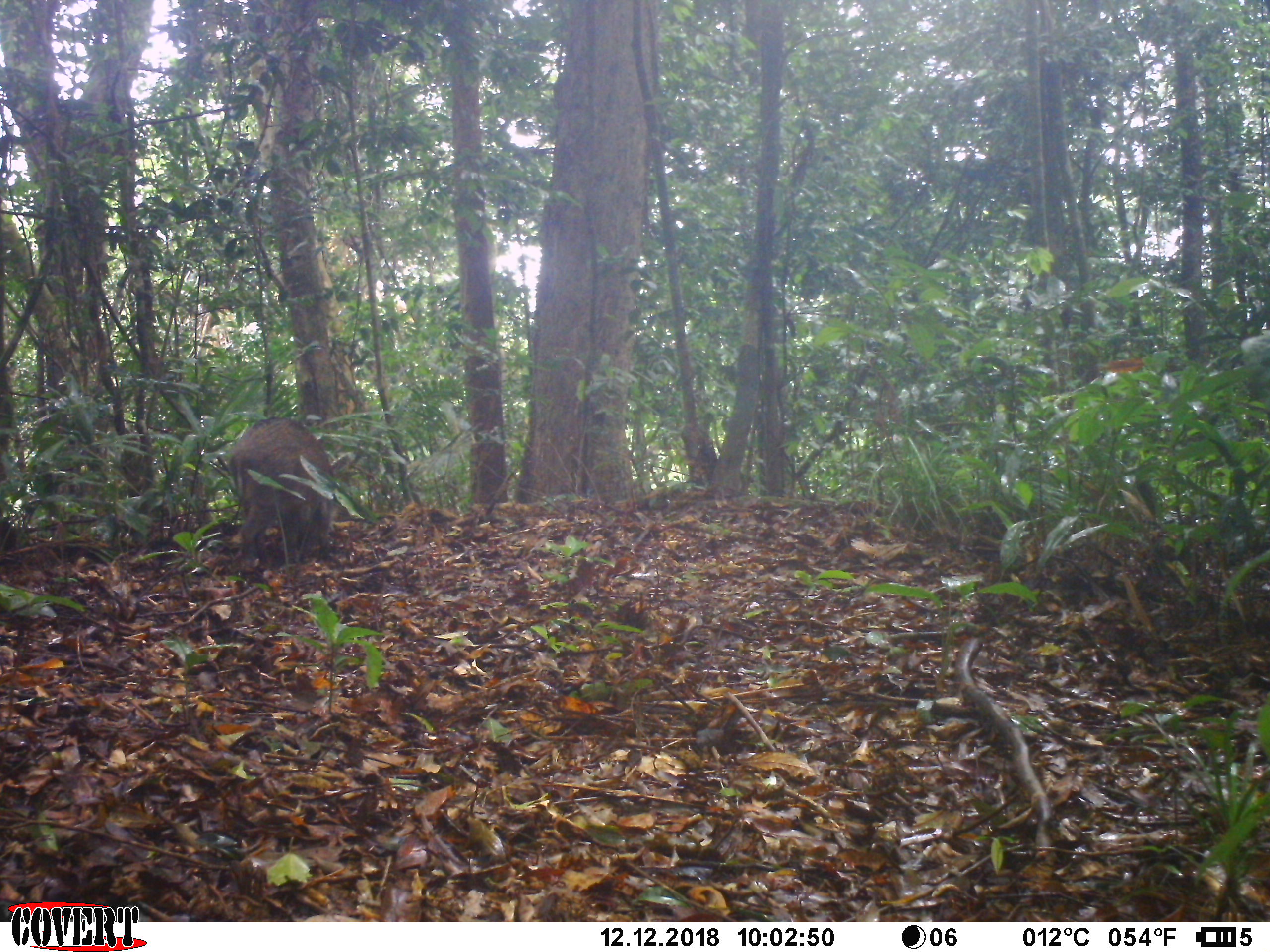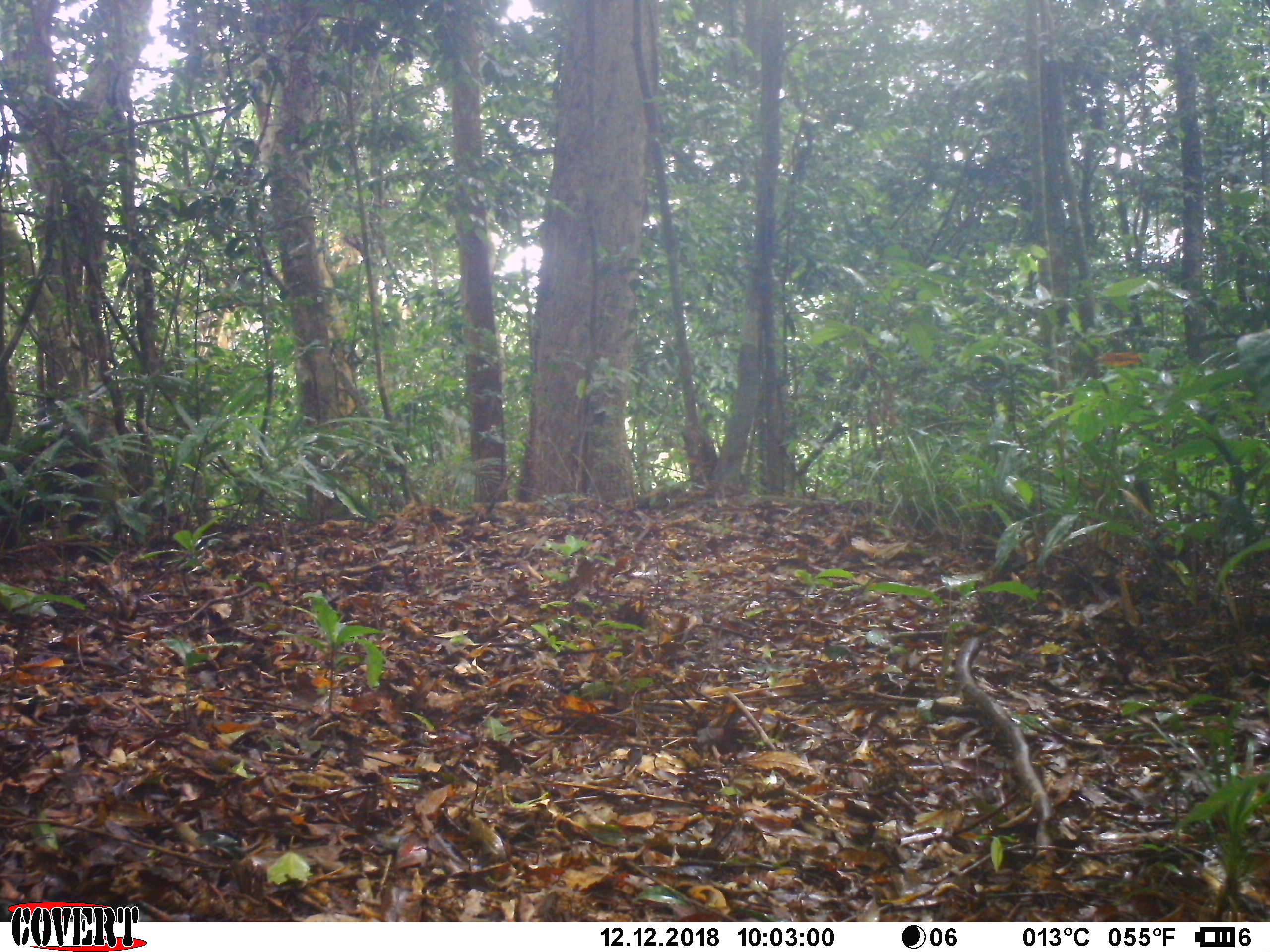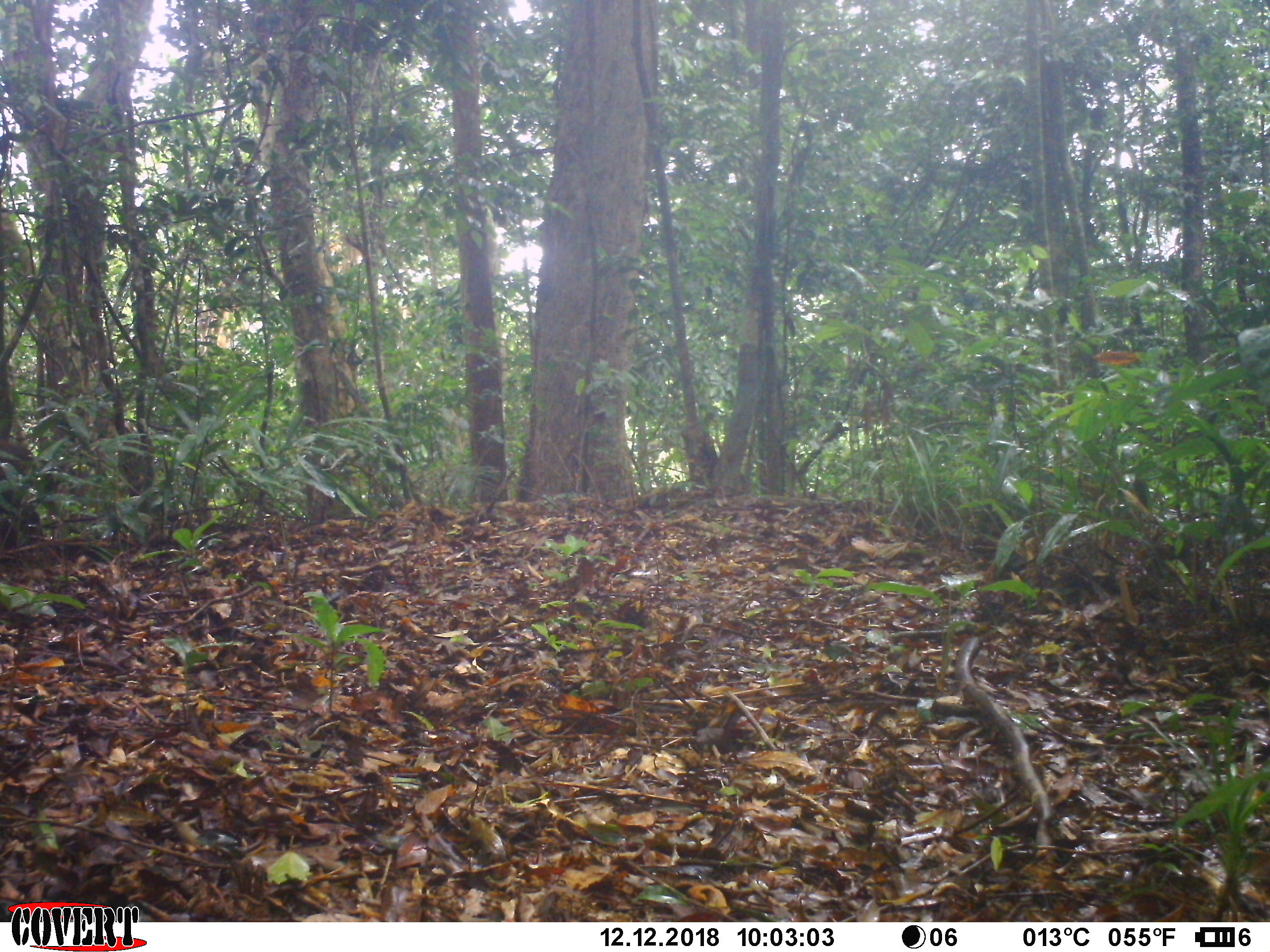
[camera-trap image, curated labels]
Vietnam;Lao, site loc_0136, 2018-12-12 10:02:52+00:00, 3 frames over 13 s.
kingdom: Animalia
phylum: Chordata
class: Mammalia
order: Artiodactyla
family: Suidae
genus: Sus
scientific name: Sus scrofa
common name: eurasian wild pig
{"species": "eurasian wild pig (Sus scrofa)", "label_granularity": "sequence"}